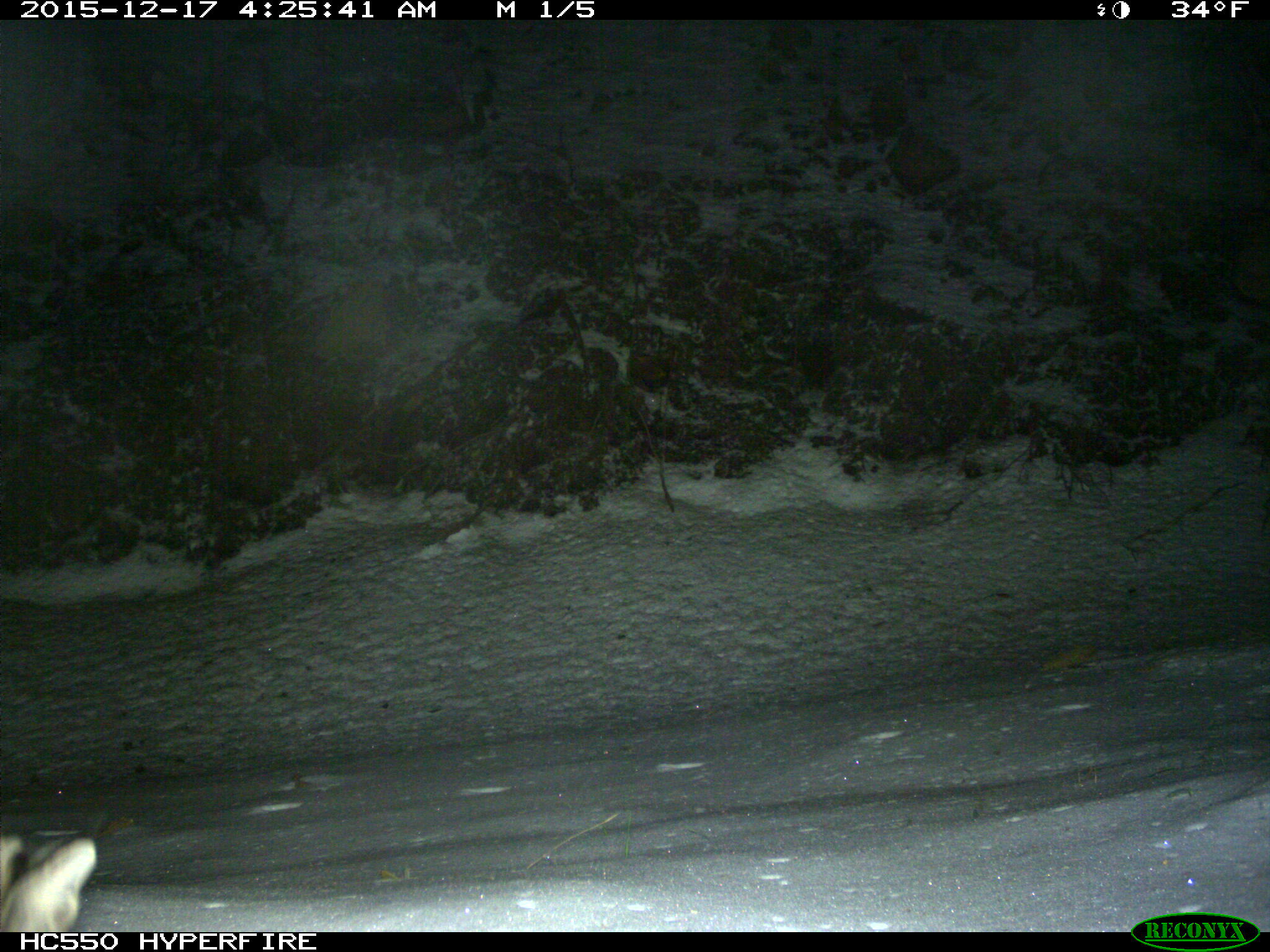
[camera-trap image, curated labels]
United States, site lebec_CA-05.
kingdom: Animalia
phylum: Chordata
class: Mammalia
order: Carnivora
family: Felidae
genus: Lynx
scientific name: Lynx rufus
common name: bobcat